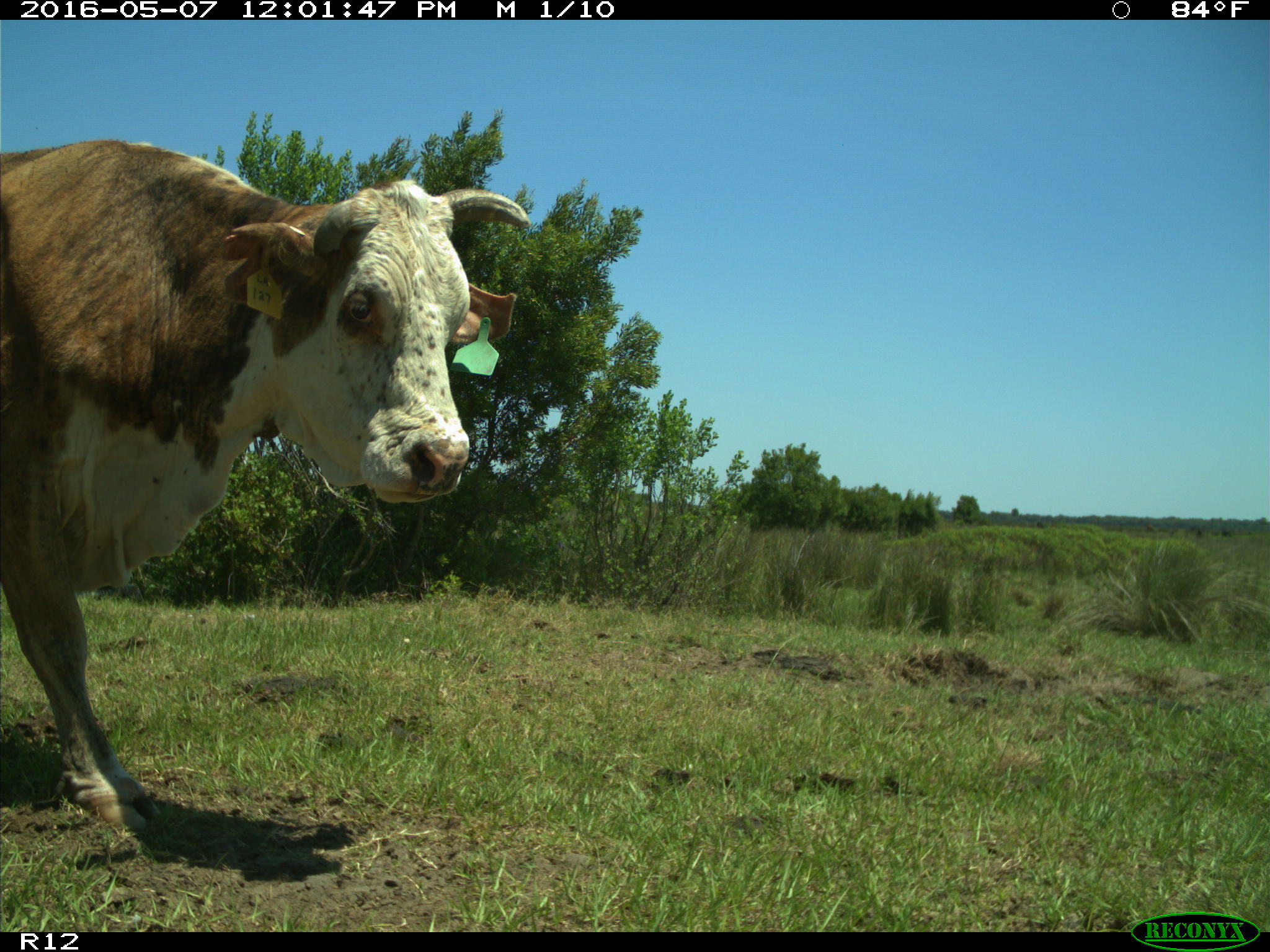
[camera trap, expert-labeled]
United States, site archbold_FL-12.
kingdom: Animalia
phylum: Chordata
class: Mammalia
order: Artiodactyla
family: Bovidae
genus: Bos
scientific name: Bos taurus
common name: domestic cow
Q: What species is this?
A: Bos taurus (domestic cow).